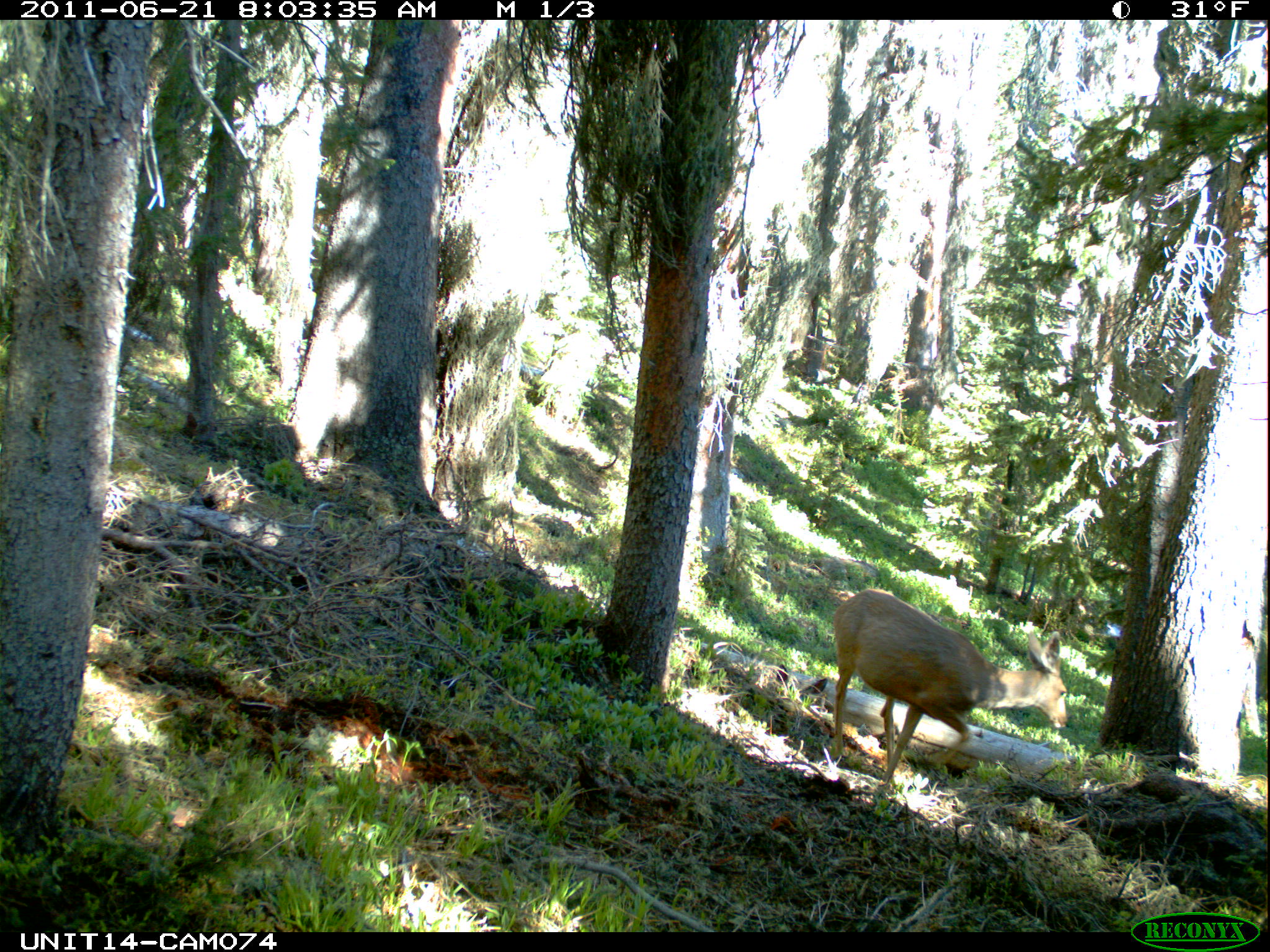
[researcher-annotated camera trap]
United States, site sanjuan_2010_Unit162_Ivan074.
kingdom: Animalia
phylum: Chordata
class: Mammalia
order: Artiodactyla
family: Cervidae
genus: Odocoileus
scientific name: Odocoileus hemionus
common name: mule deer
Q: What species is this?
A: Odocoileus hemionus (mule deer).